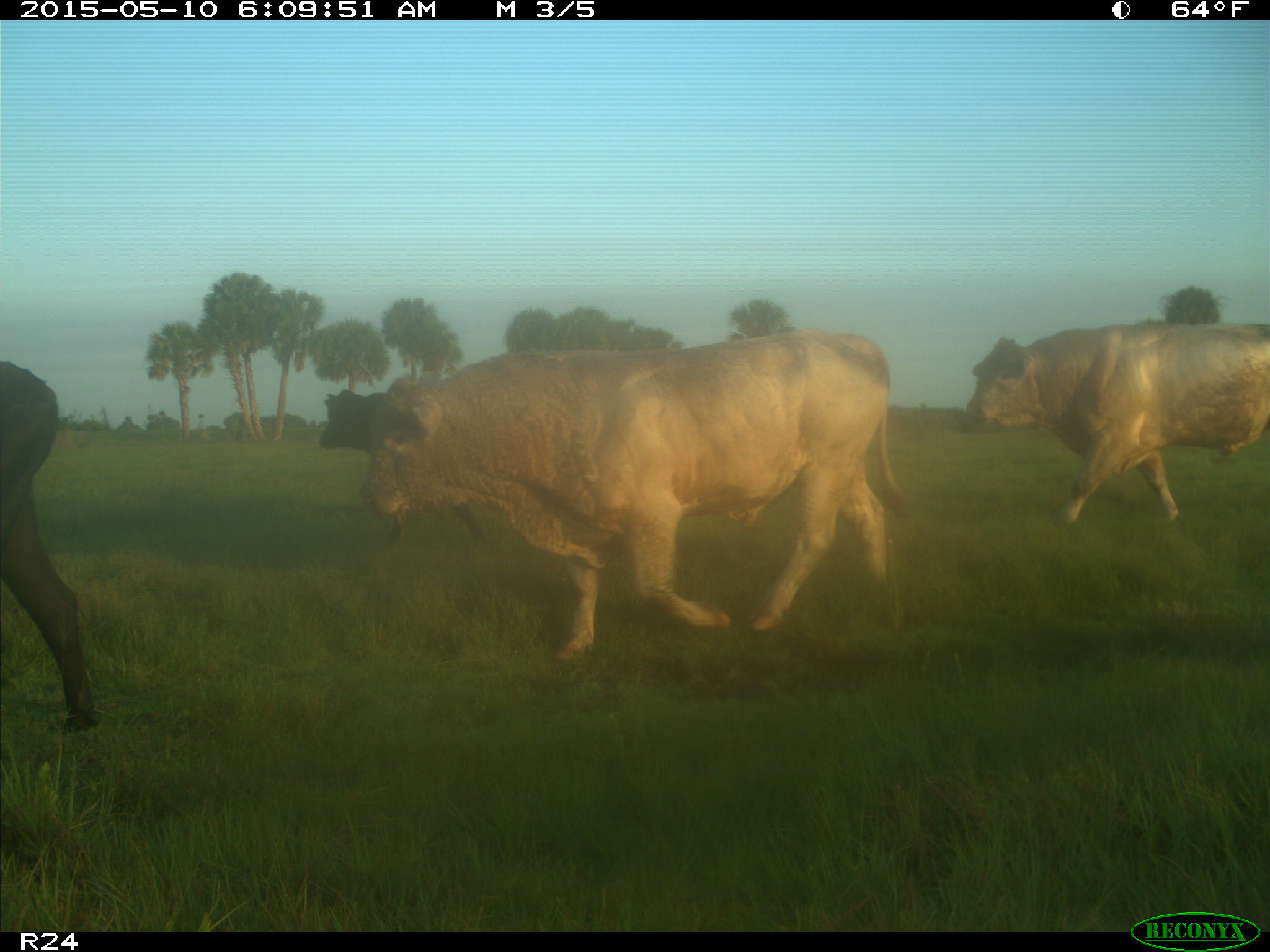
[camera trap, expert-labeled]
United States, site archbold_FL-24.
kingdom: Animalia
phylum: Chordata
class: Mammalia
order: Artiodactyla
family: Bovidae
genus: Bos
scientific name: Bos taurus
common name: domestic cow